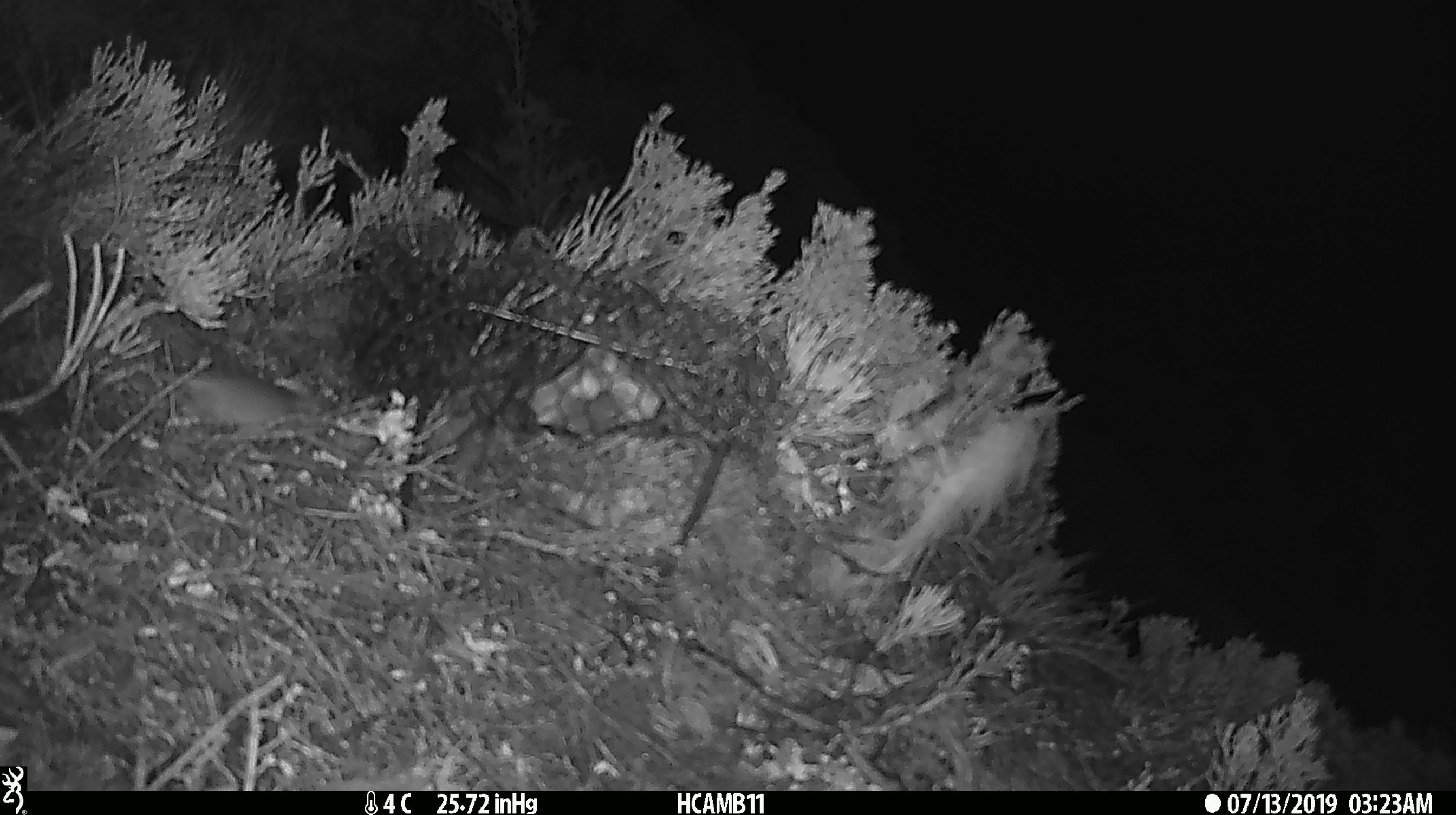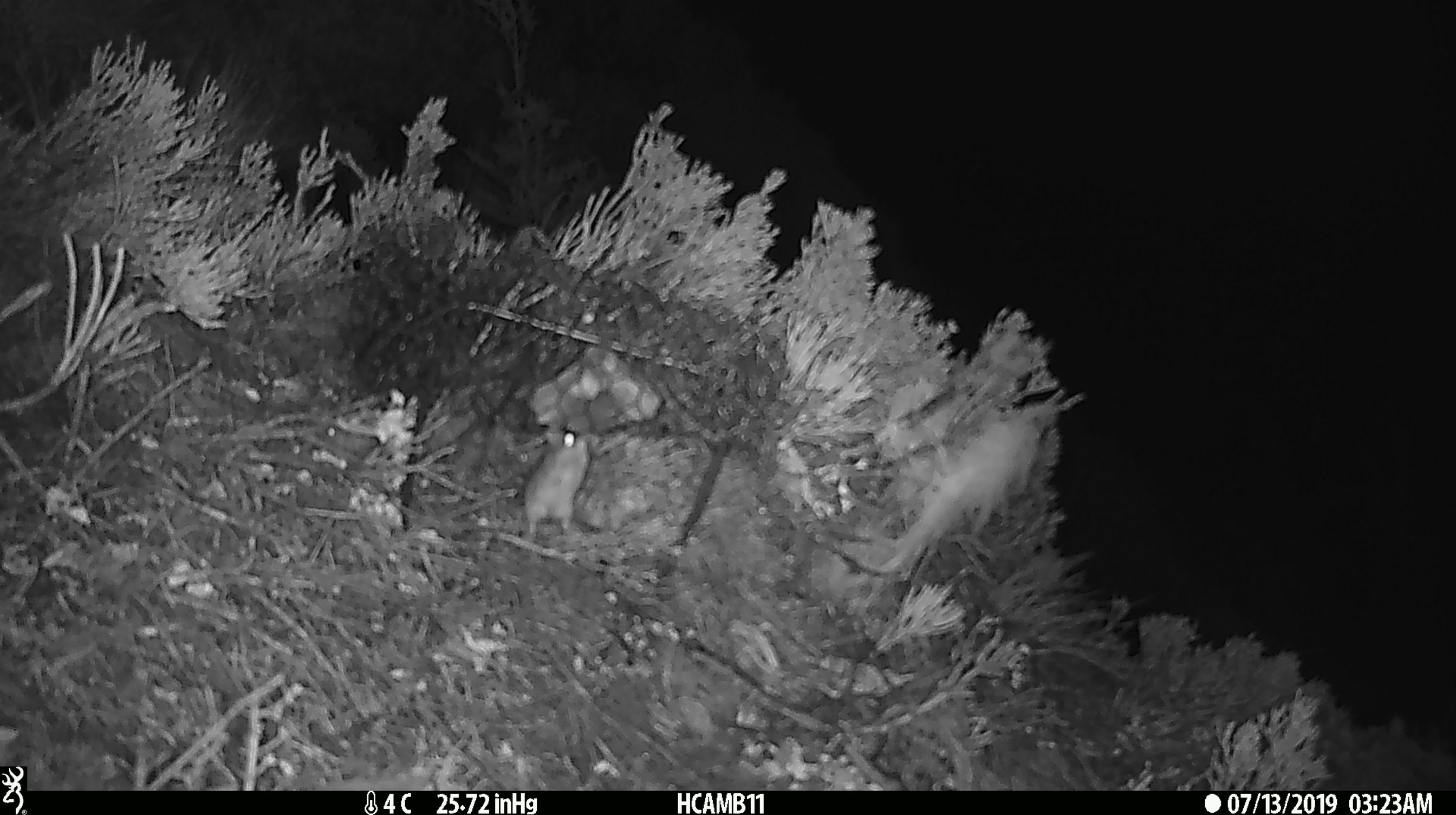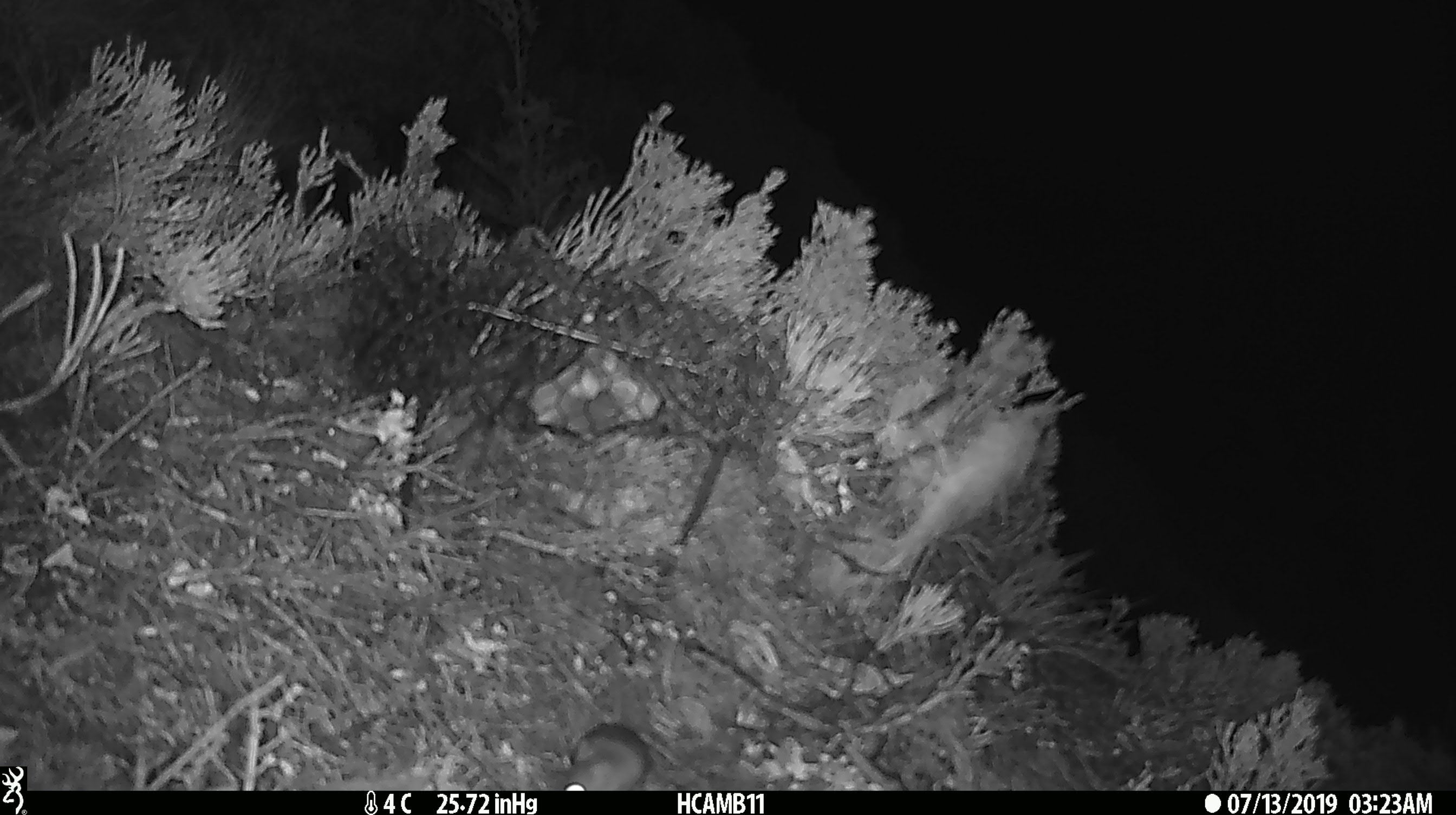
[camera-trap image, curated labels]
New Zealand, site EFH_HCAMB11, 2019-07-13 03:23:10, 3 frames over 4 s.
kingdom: Animalia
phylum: Chordata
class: Mammalia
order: Rodentia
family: Muridae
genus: Mus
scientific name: Mus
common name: mouse